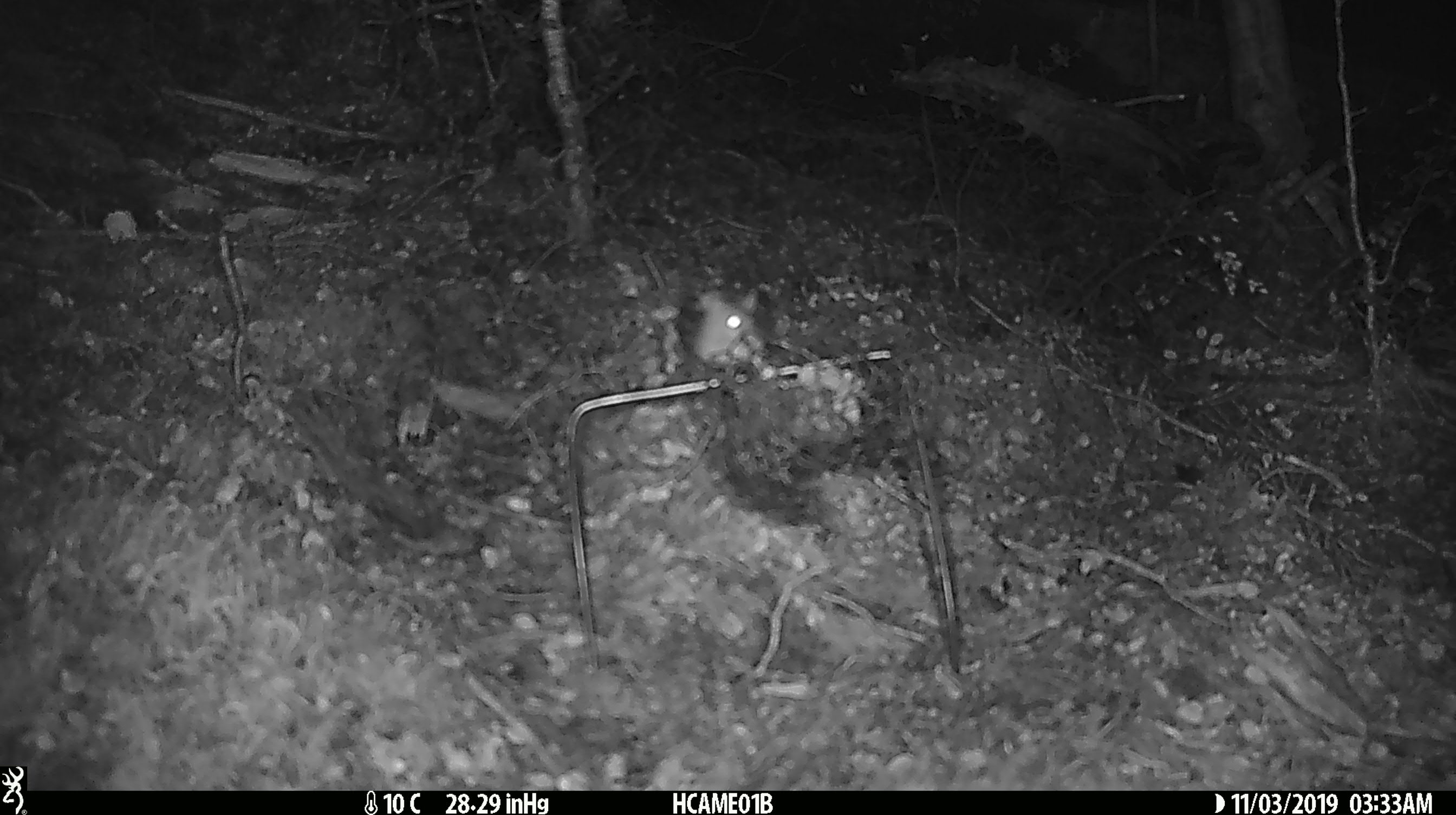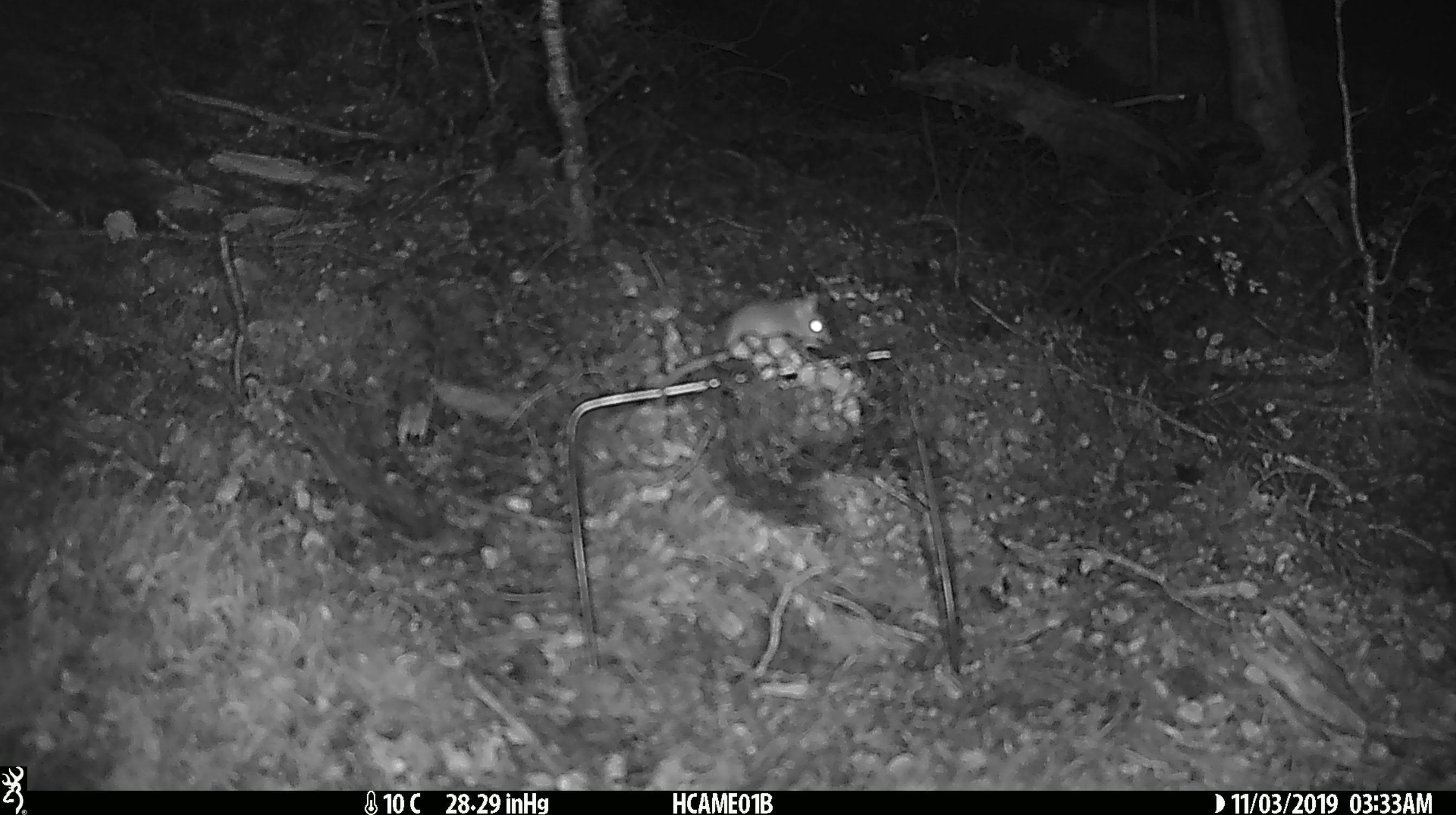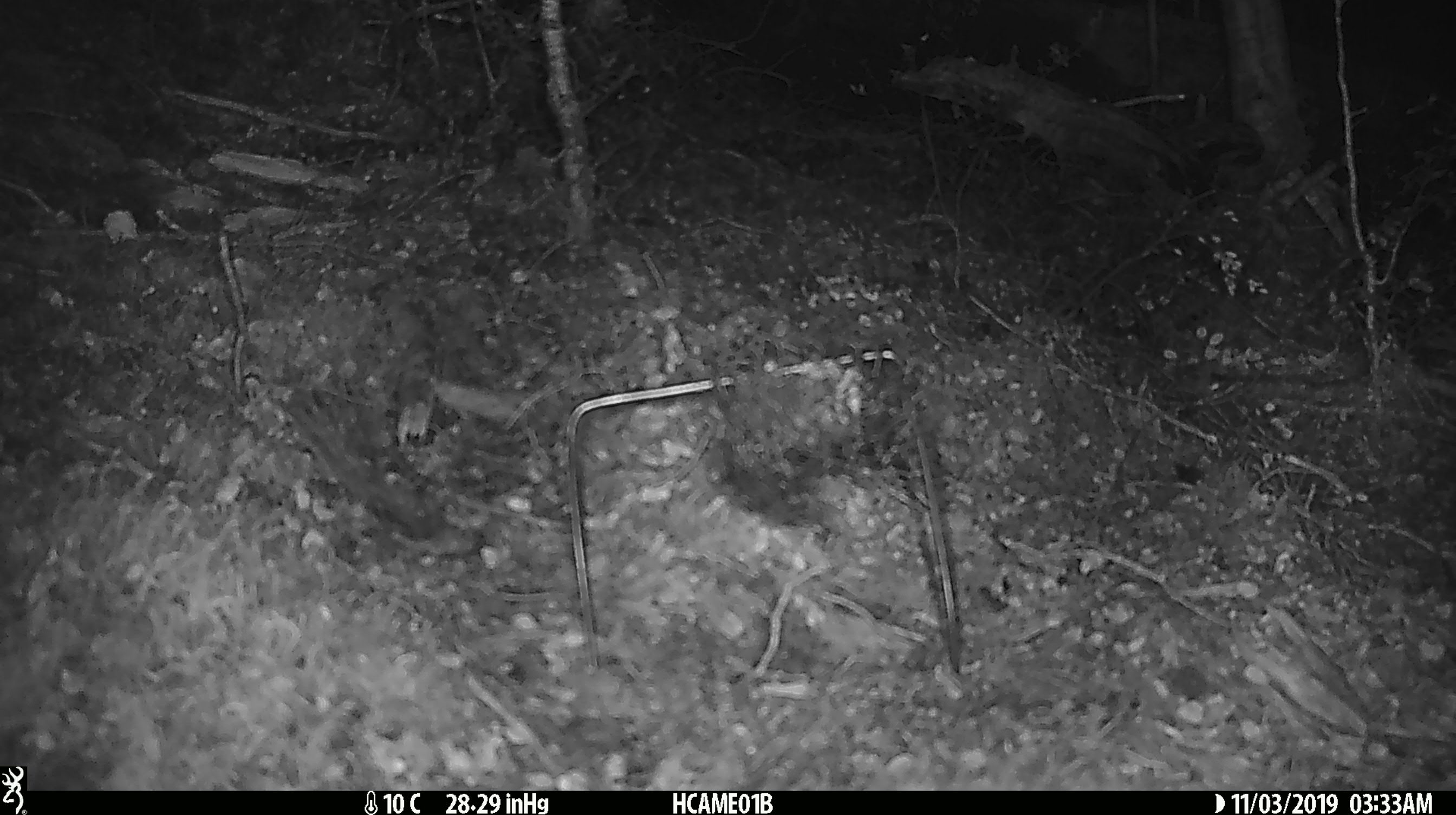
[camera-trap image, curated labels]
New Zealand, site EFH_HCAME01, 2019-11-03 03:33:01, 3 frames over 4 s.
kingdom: Animalia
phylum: Chordata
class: Mammalia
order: Rodentia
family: Muridae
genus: Mus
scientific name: Mus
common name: mouse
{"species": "mouse (Mus)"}